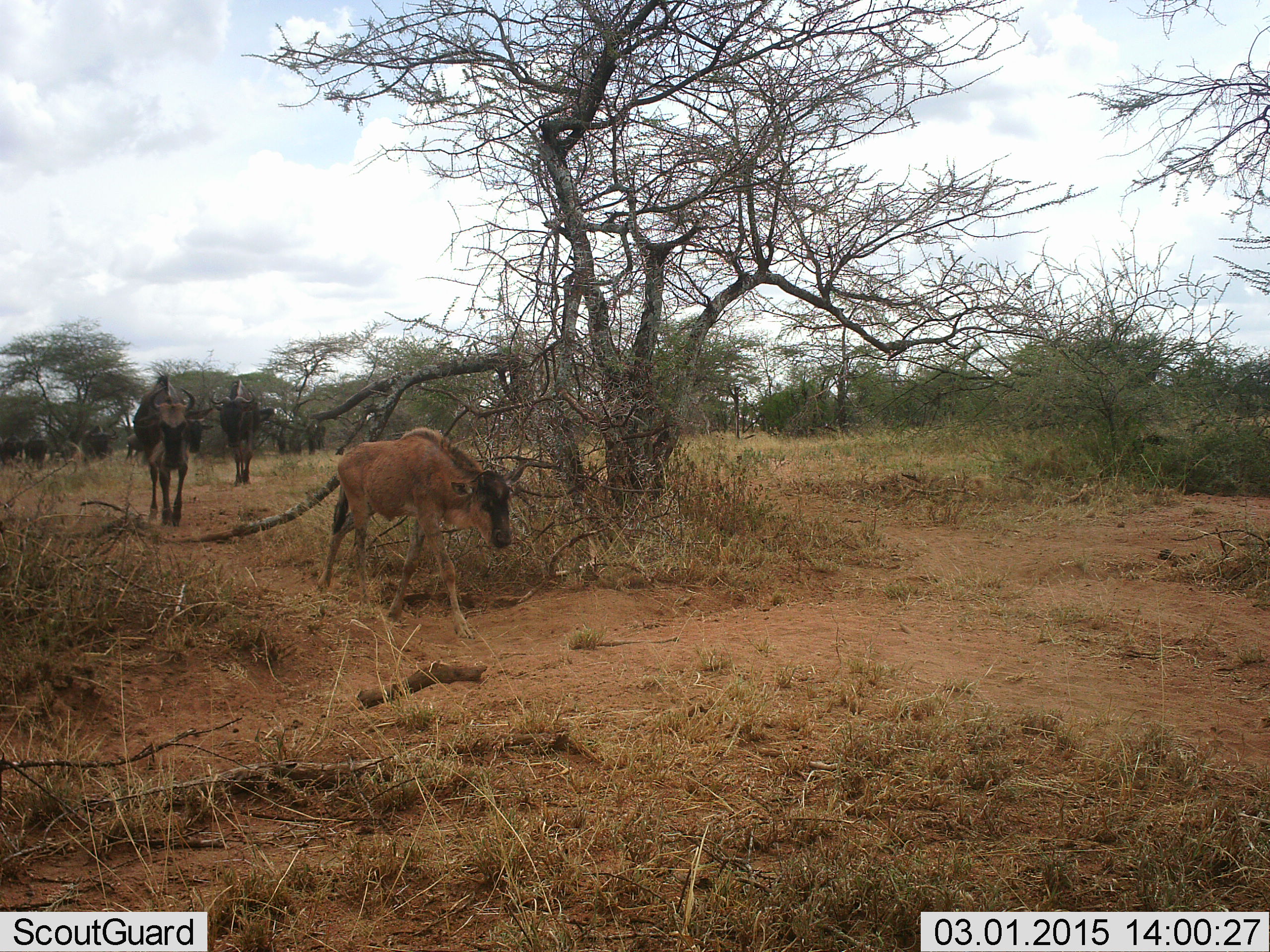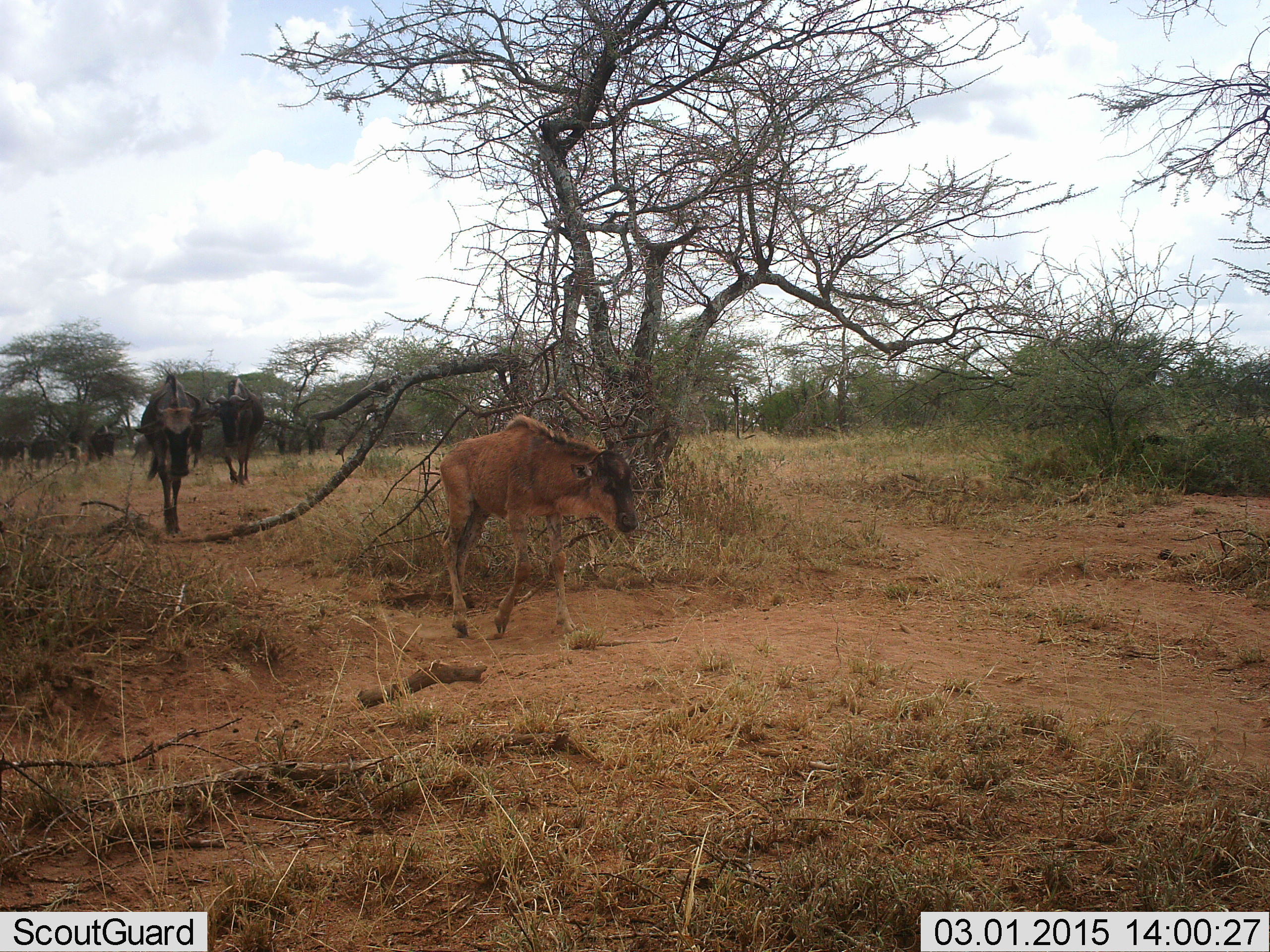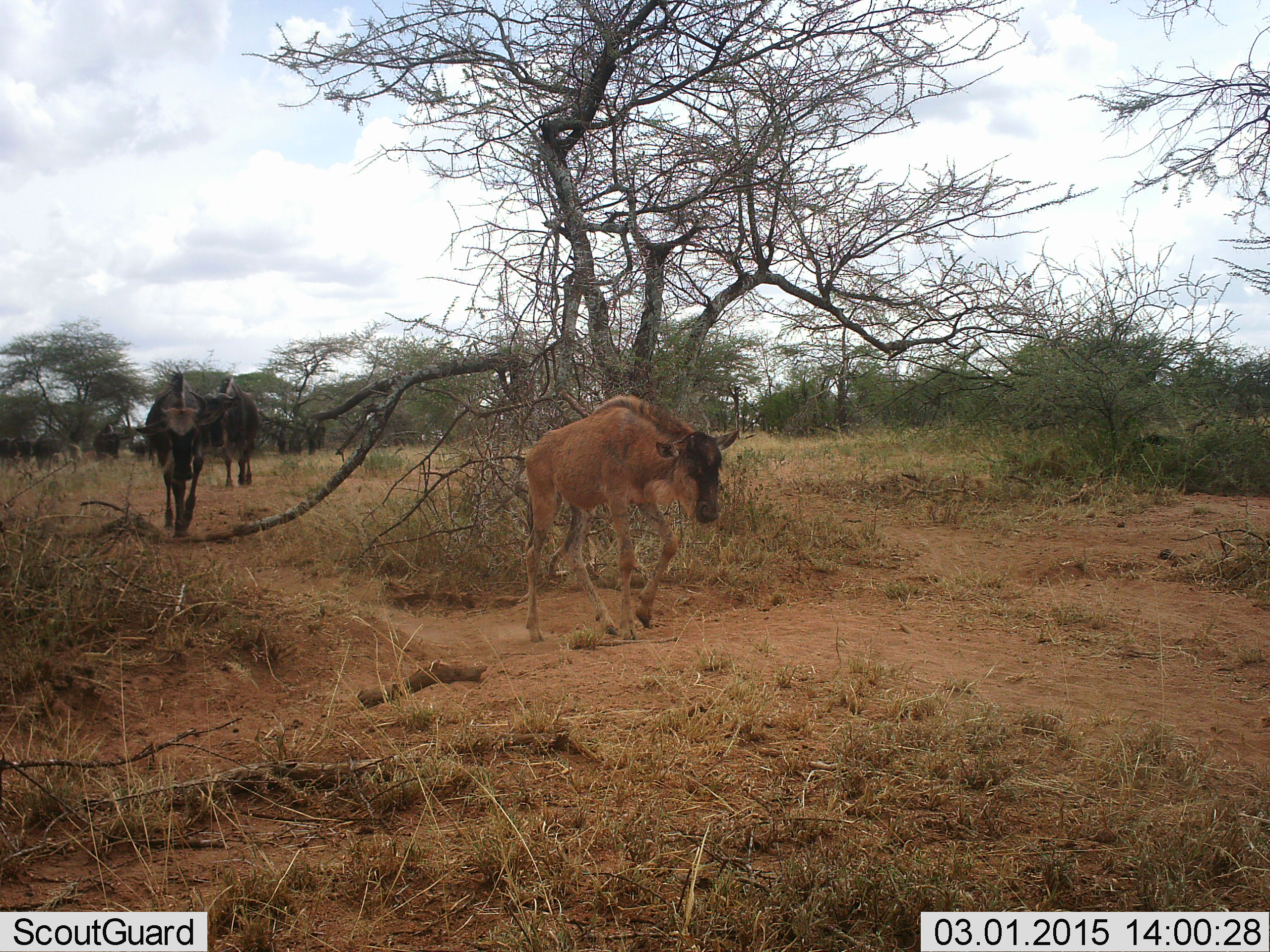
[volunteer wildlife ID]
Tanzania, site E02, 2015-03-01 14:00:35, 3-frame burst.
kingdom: Animalia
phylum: Chordata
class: Mammalia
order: Artiodactyla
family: Bovidae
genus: Connochaetes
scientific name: Connochaetes taurinus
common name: blue wildebeest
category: wildebeest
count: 8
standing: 10%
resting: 0%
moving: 100%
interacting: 0%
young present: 70%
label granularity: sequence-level